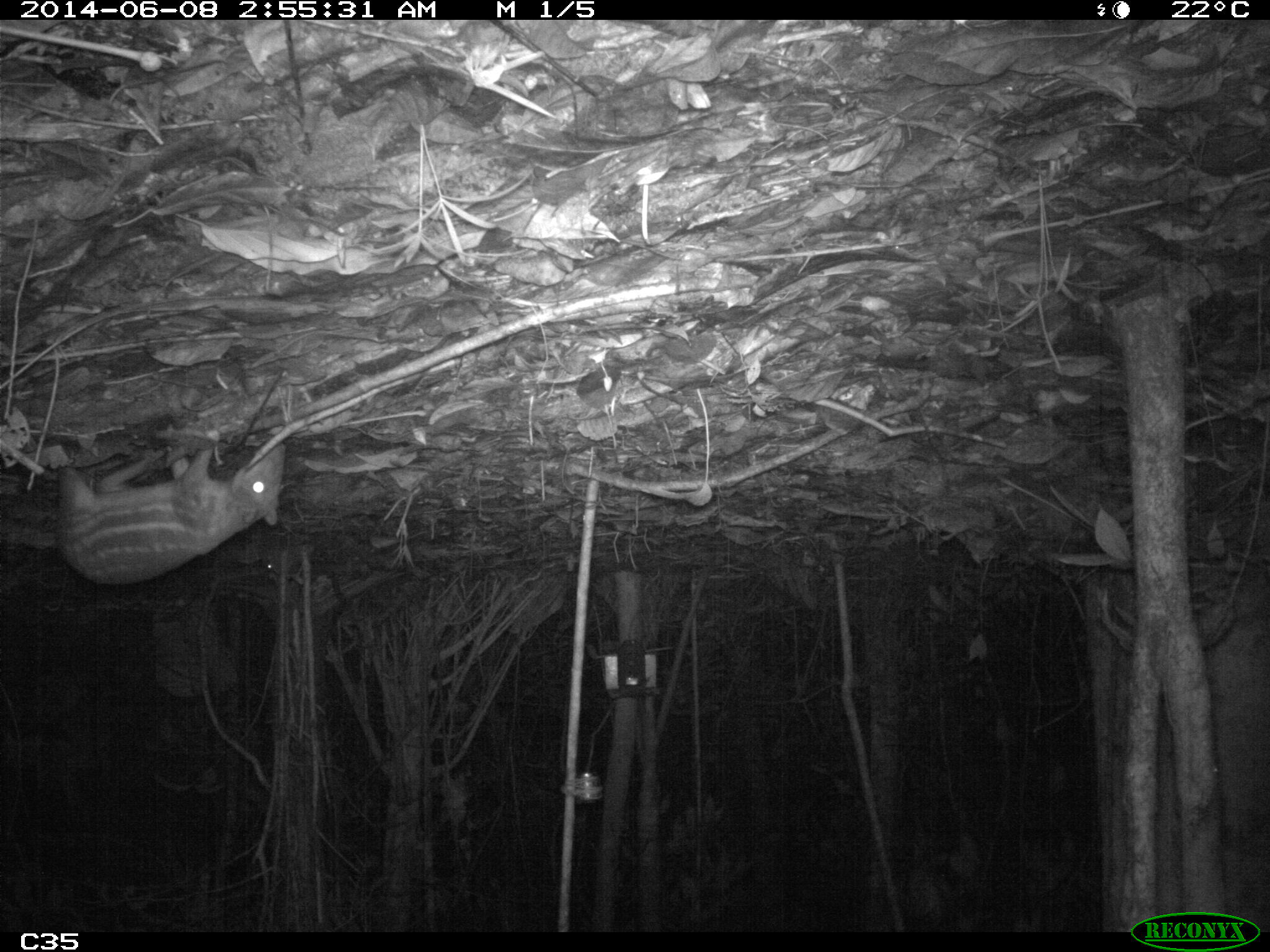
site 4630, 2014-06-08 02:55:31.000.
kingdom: Animalia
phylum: Chordata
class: Mammalia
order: Rodentia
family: Cuniculidae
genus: Cuniculus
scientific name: Cuniculus paca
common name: spotted paca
Cuniculus paca (spotted paca), count 1, age adult, sex female.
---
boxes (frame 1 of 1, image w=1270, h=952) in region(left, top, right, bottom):
cuniculus paca: region(50, 439, 288, 582)